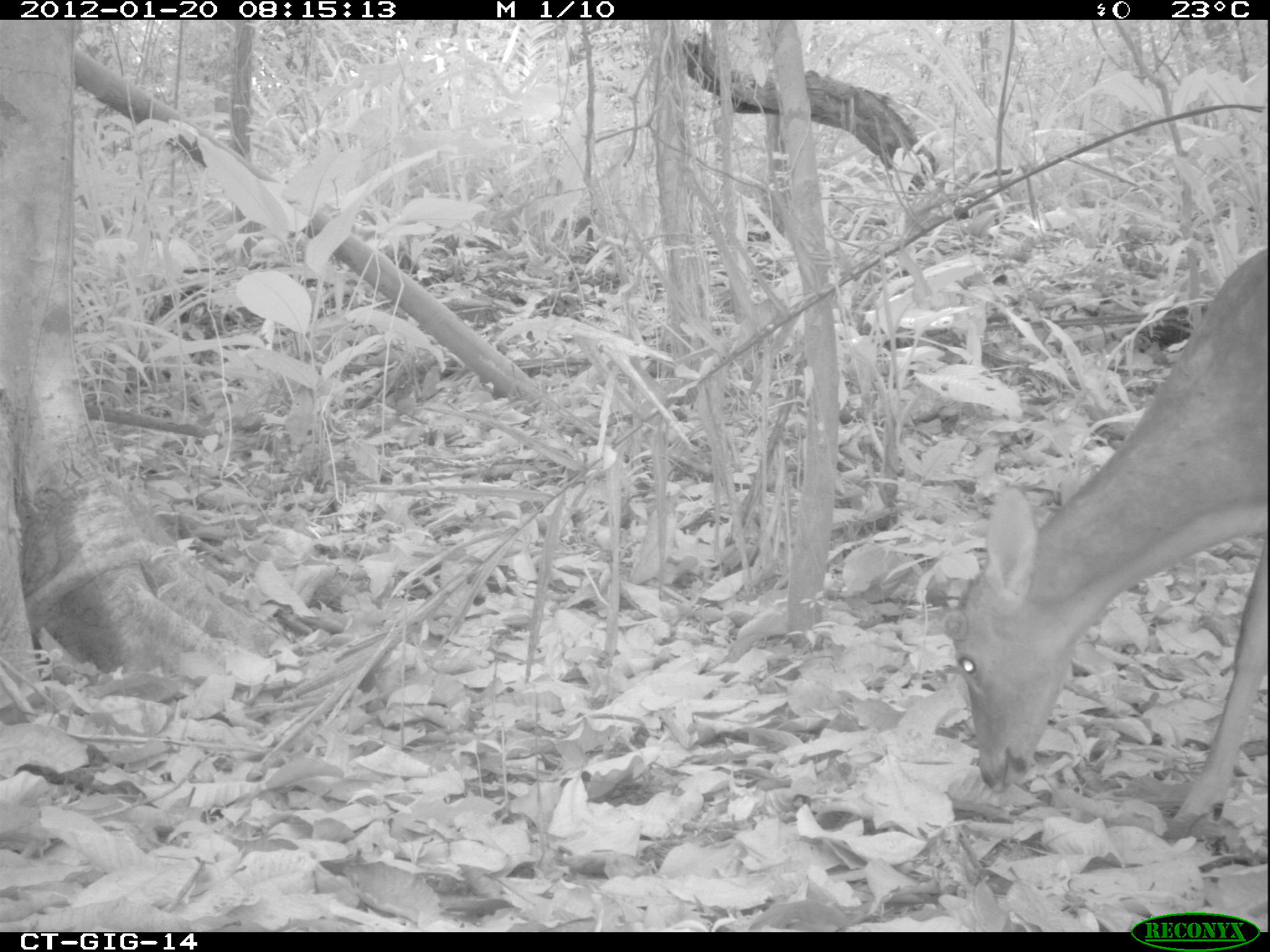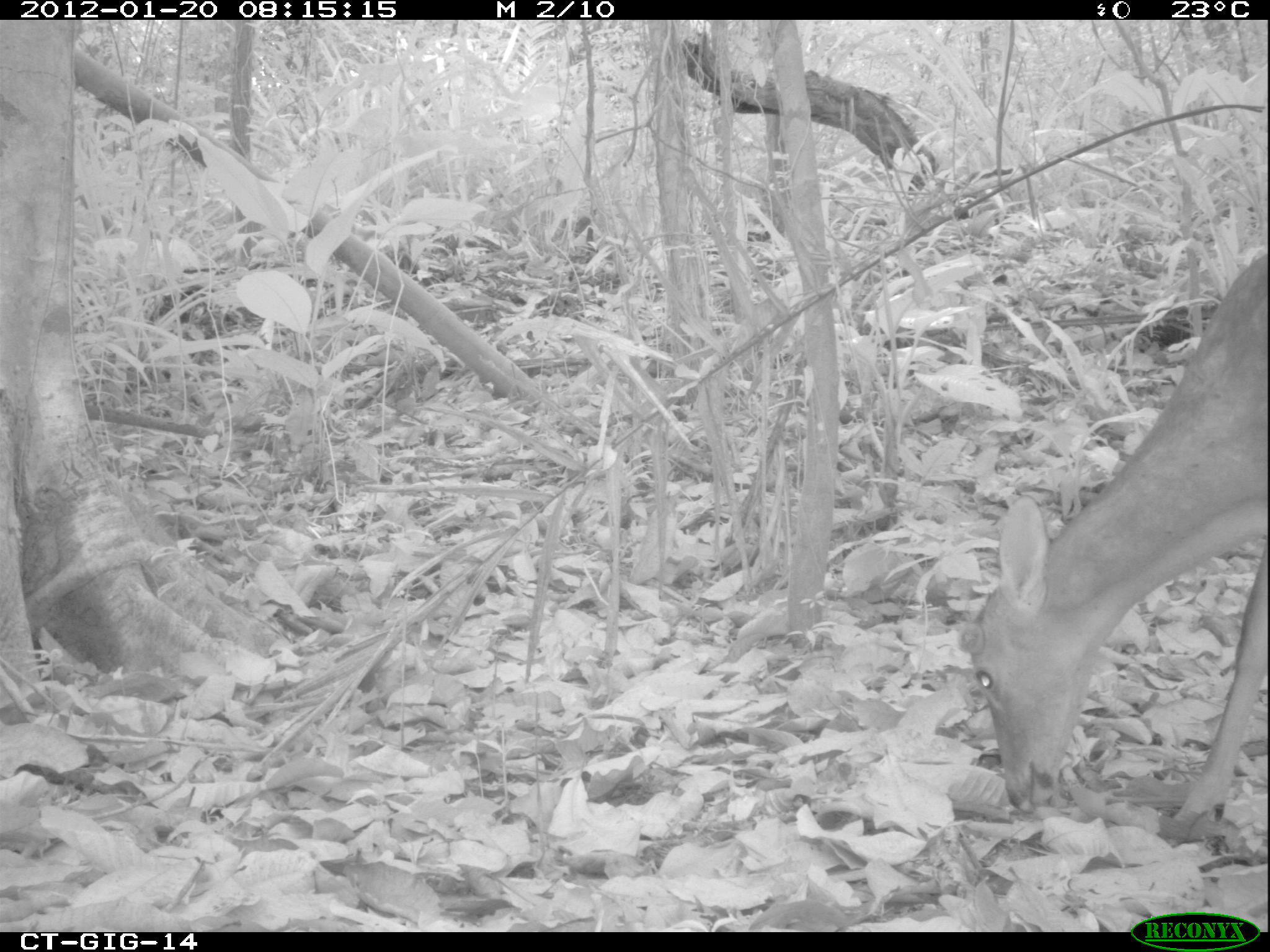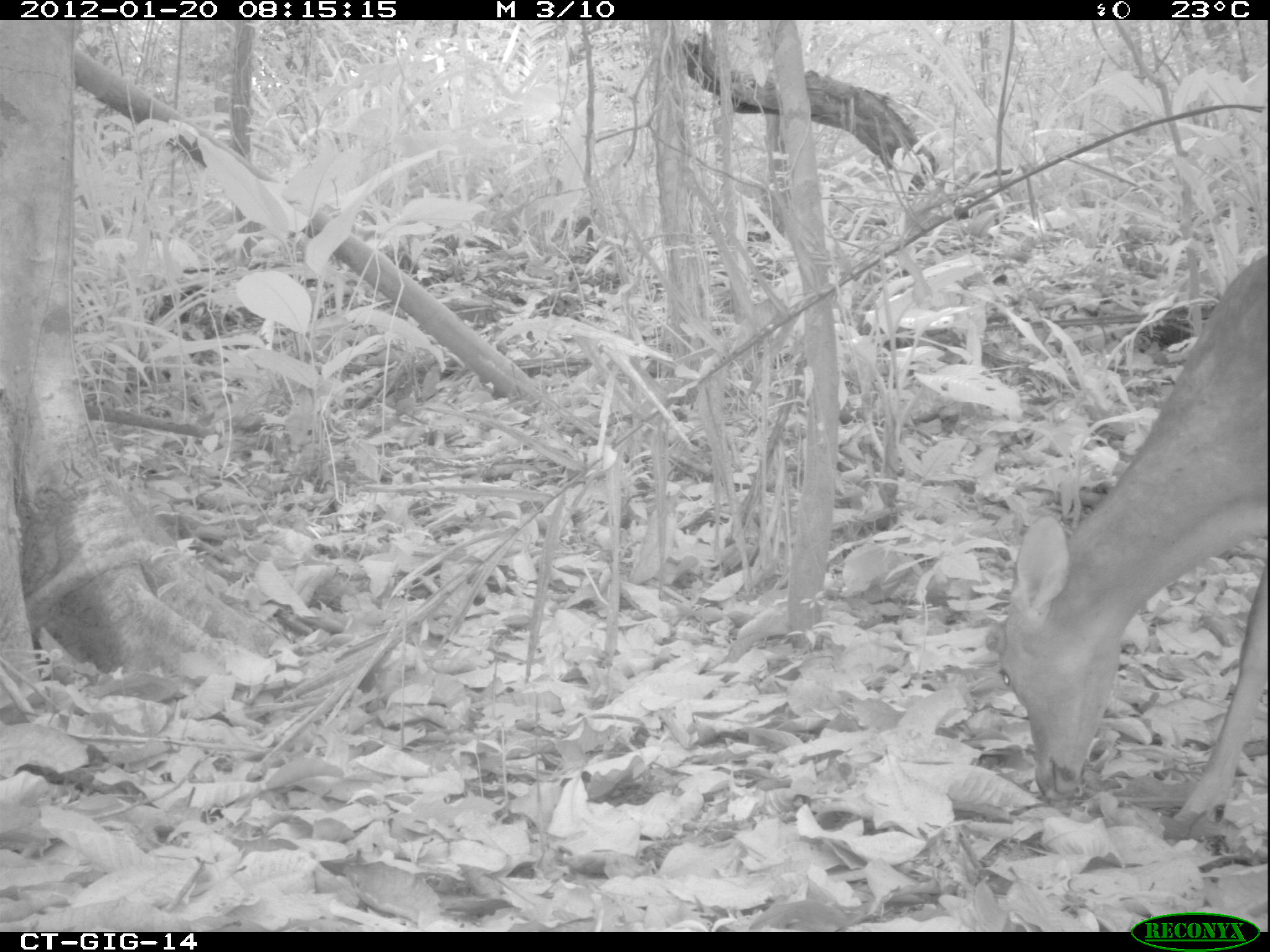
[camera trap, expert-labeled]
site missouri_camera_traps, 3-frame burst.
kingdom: Animalia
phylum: Chordata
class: Mammalia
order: Artiodactyla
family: Cervidae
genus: Odocoileus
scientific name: Odocoileus virginianus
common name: white-tailed deer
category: white tailed deer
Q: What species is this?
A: White tailed deer (white-tailed deer) (Odocoileus virginianus).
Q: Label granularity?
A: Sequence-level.